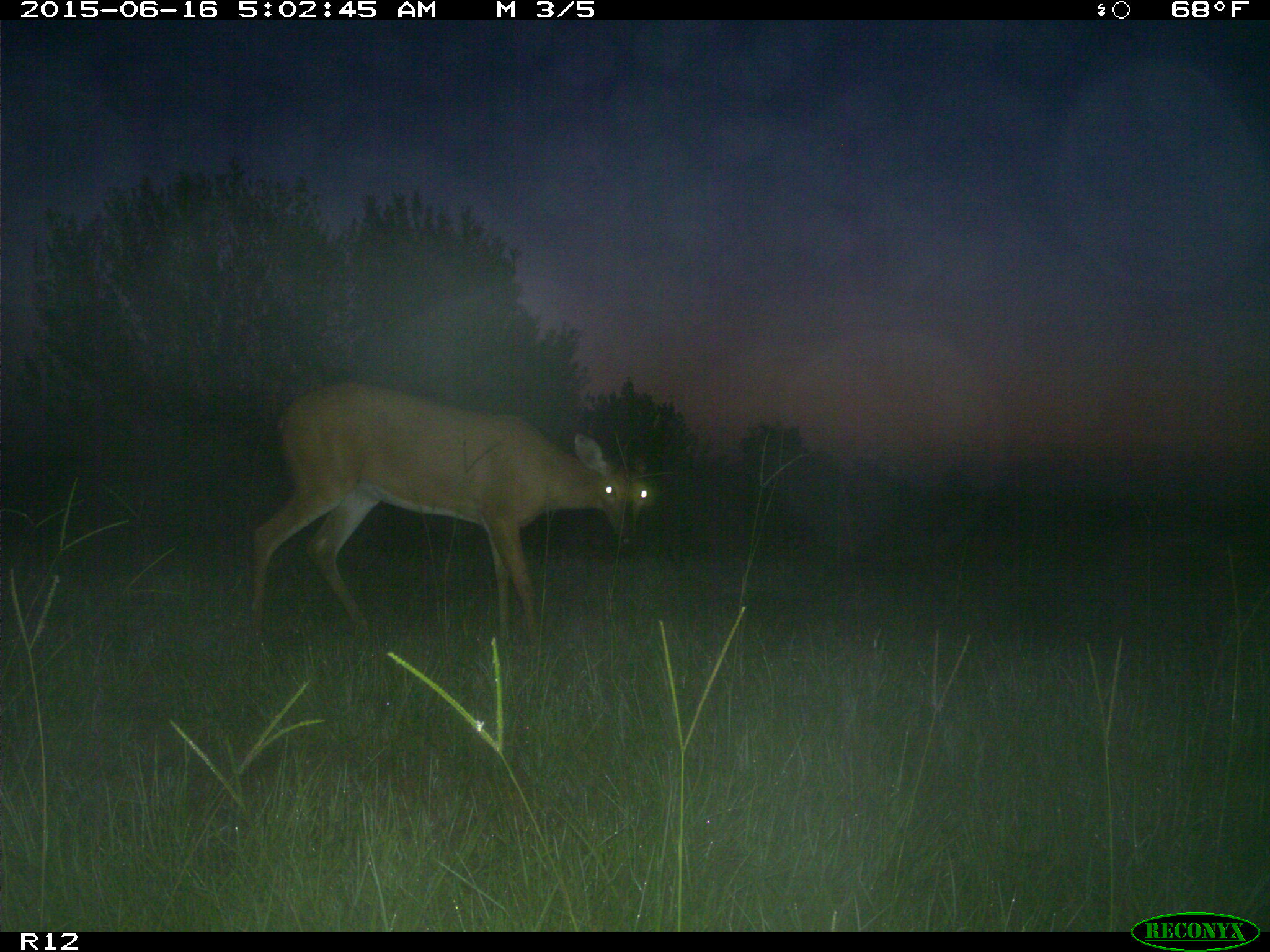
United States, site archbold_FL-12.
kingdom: Animalia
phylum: Chordata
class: Mammalia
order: Artiodactyla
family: Cervidae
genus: Odocoileus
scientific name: Odocoileus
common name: deer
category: unidentified deer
Unidentified deer (deer) (Odocoileus).